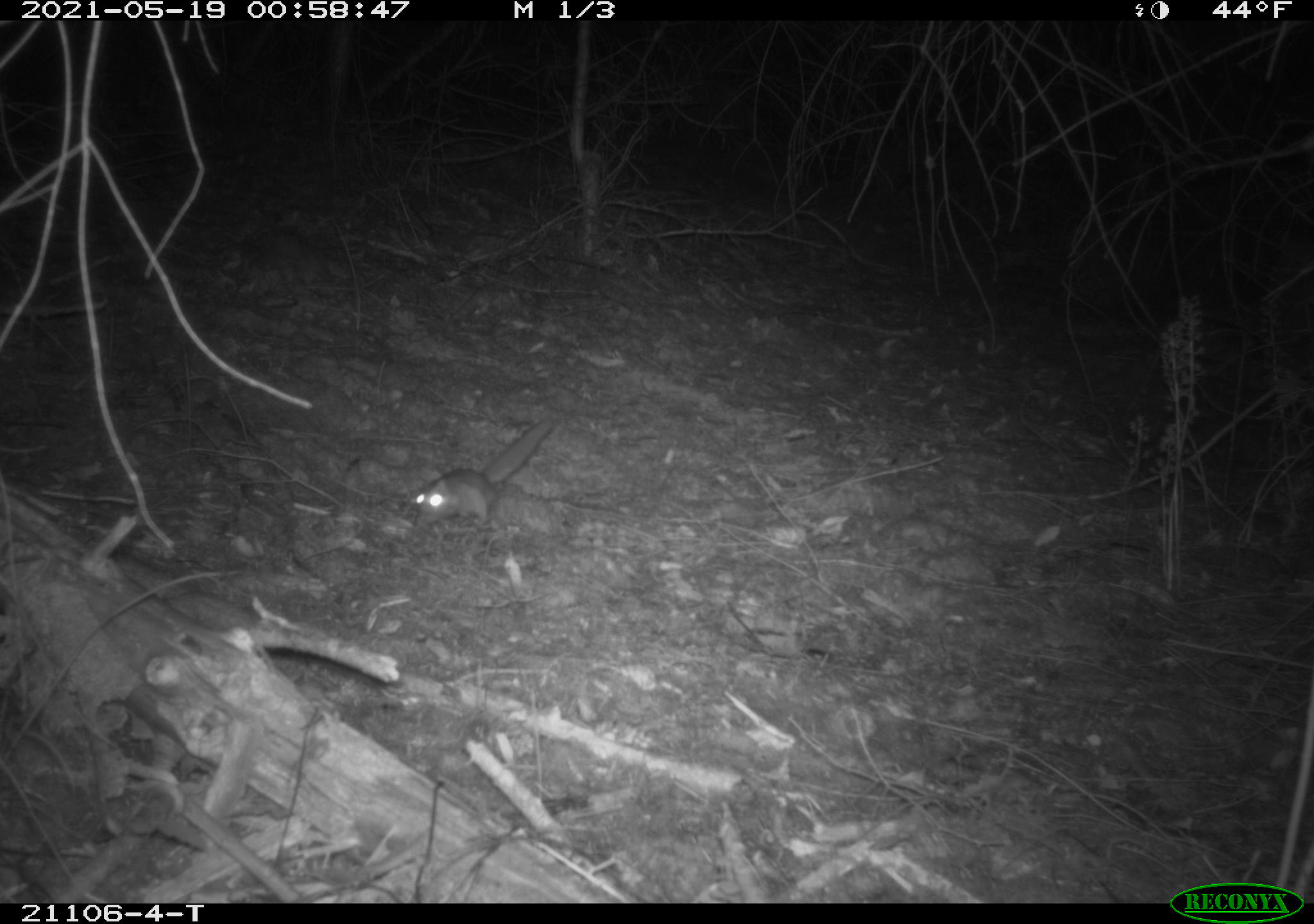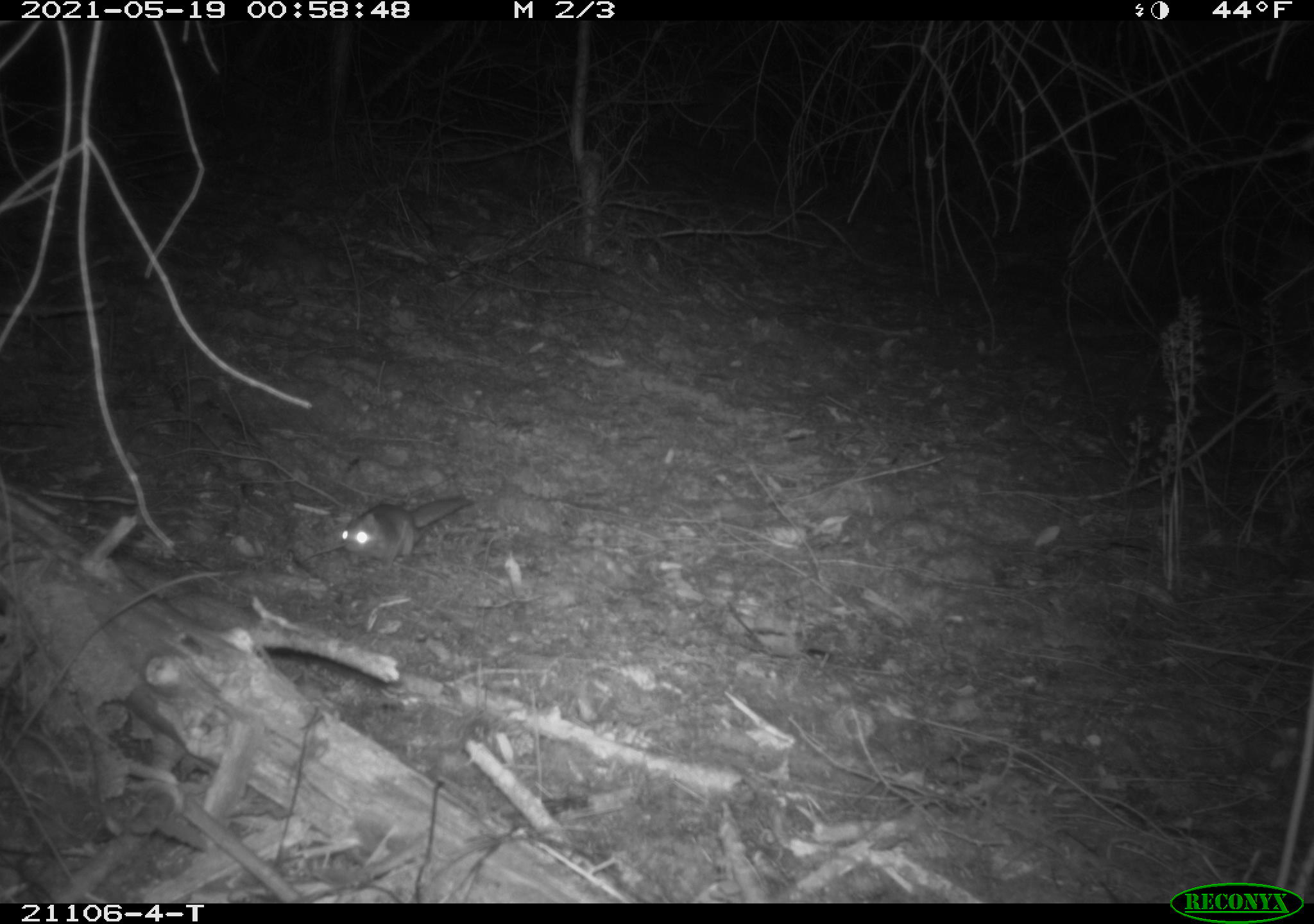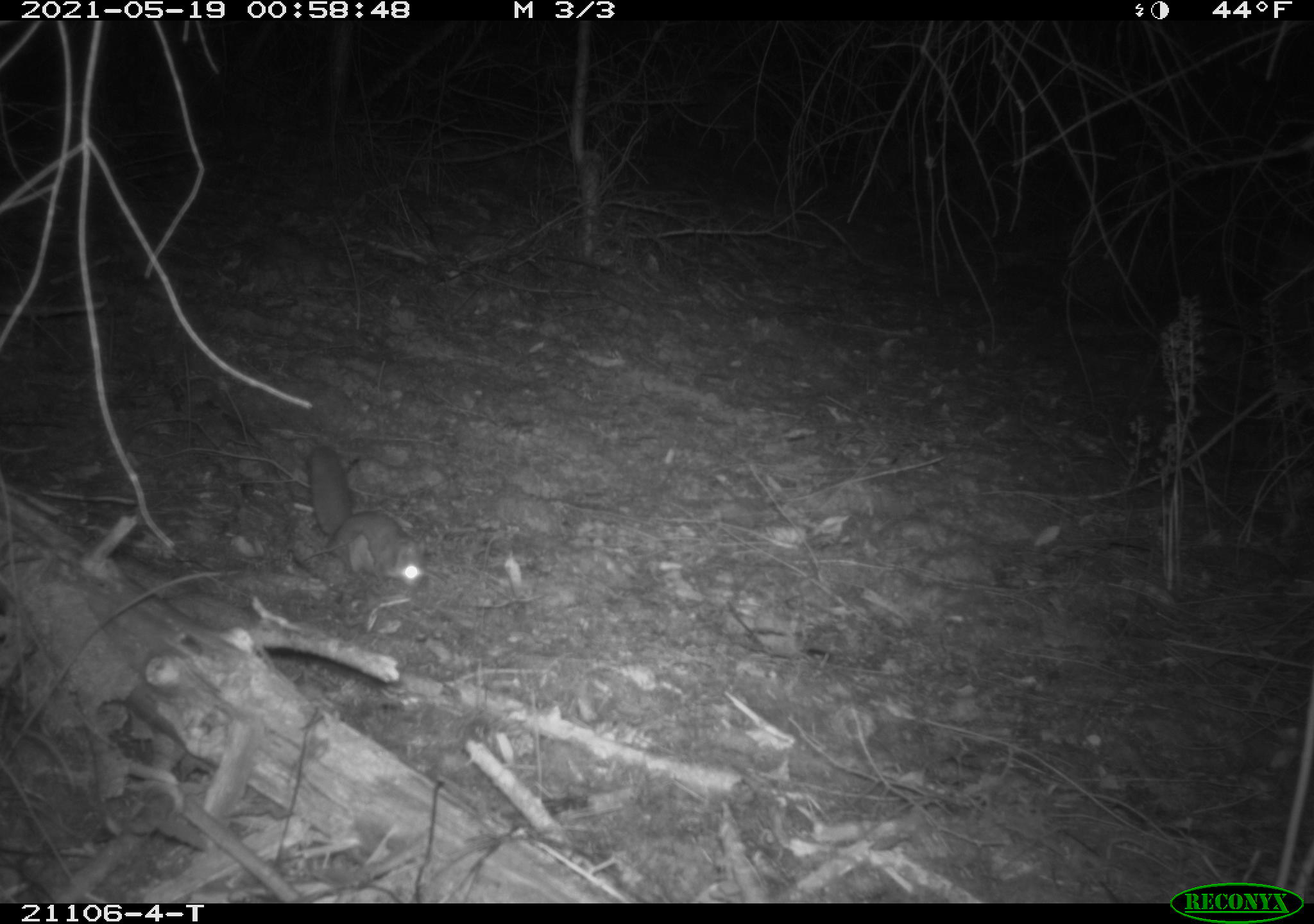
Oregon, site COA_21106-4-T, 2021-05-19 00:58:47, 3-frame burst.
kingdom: Animalia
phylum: Chordata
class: Mammalia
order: Rodentia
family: Sciuridae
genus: Glaucomys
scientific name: Glaucomys oregonensis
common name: humboldt's flying squirrel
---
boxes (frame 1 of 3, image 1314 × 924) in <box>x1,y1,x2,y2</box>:
humboldt's flying squirrel: <box>397,397,571,543</box>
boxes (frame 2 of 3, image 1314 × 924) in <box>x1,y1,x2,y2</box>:
humboldt's flying squirrel: <box>326,456,505,576</box>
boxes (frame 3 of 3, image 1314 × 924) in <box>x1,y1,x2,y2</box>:
humboldt's flying squirrel: <box>278,421,448,609</box>